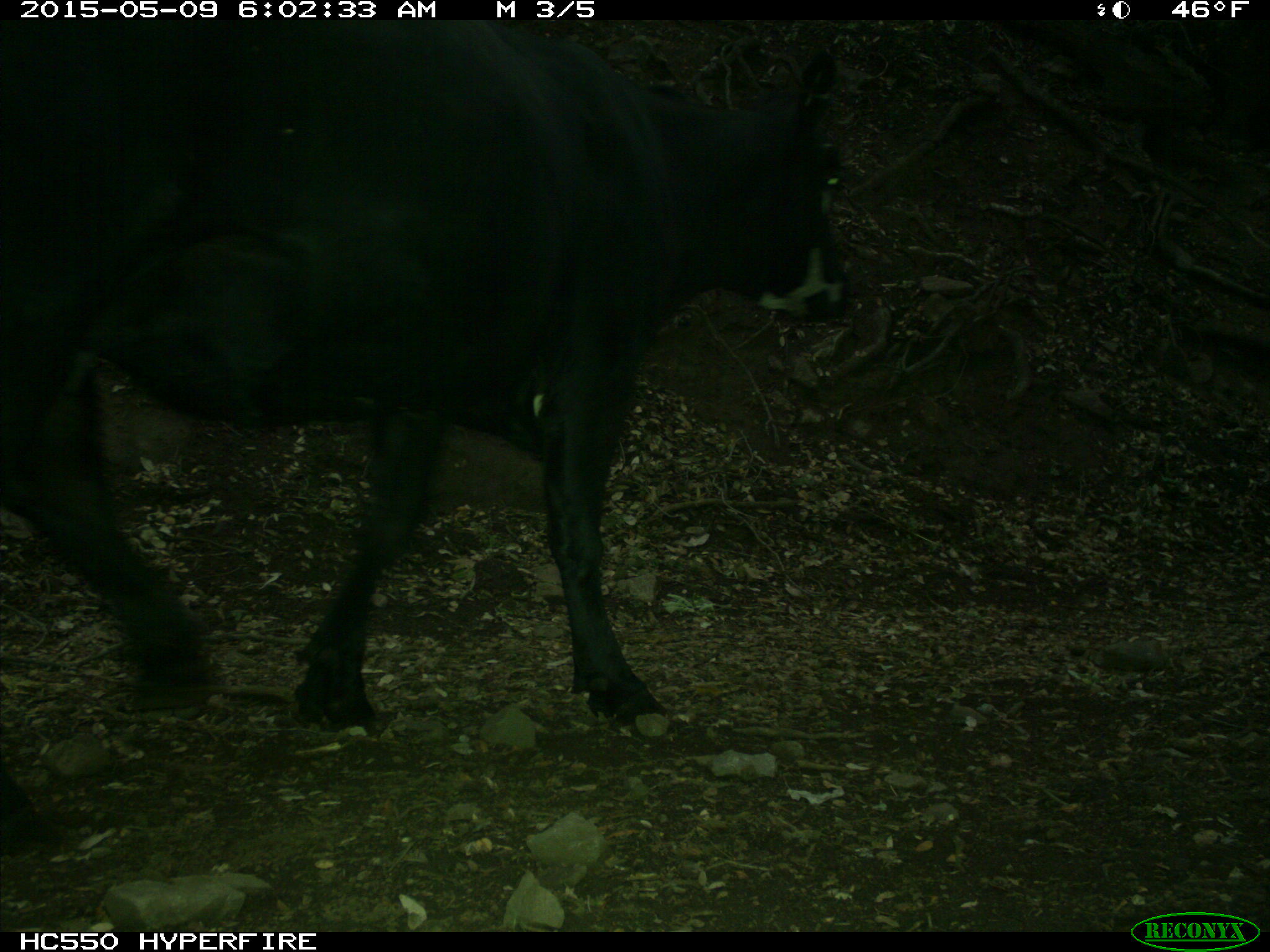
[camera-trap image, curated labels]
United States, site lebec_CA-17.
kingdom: Animalia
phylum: Chordata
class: Mammalia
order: Artiodactyla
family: Bovidae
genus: Bos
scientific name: Bos taurus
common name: domestic cow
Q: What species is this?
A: Bos taurus (domestic cow).